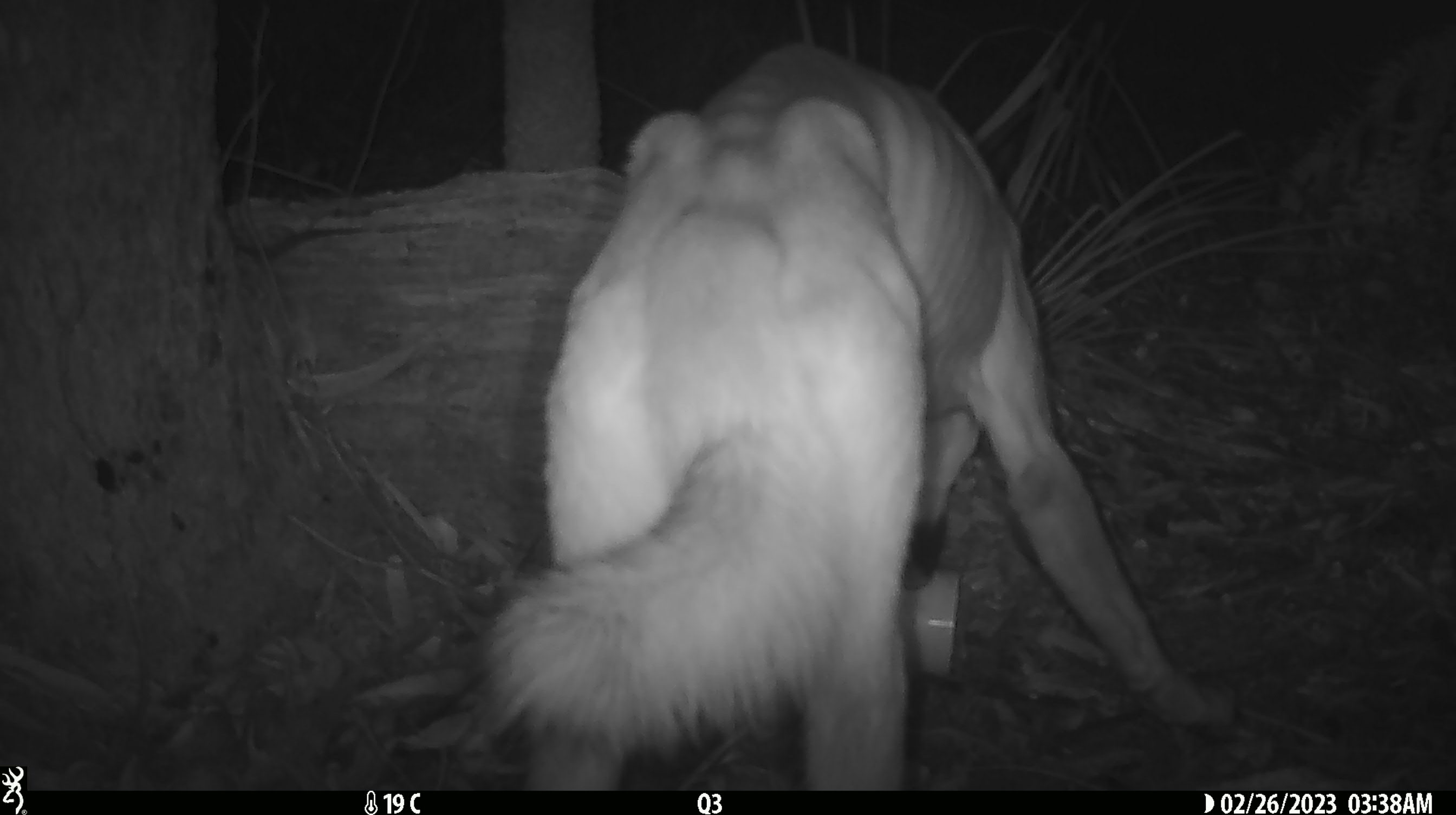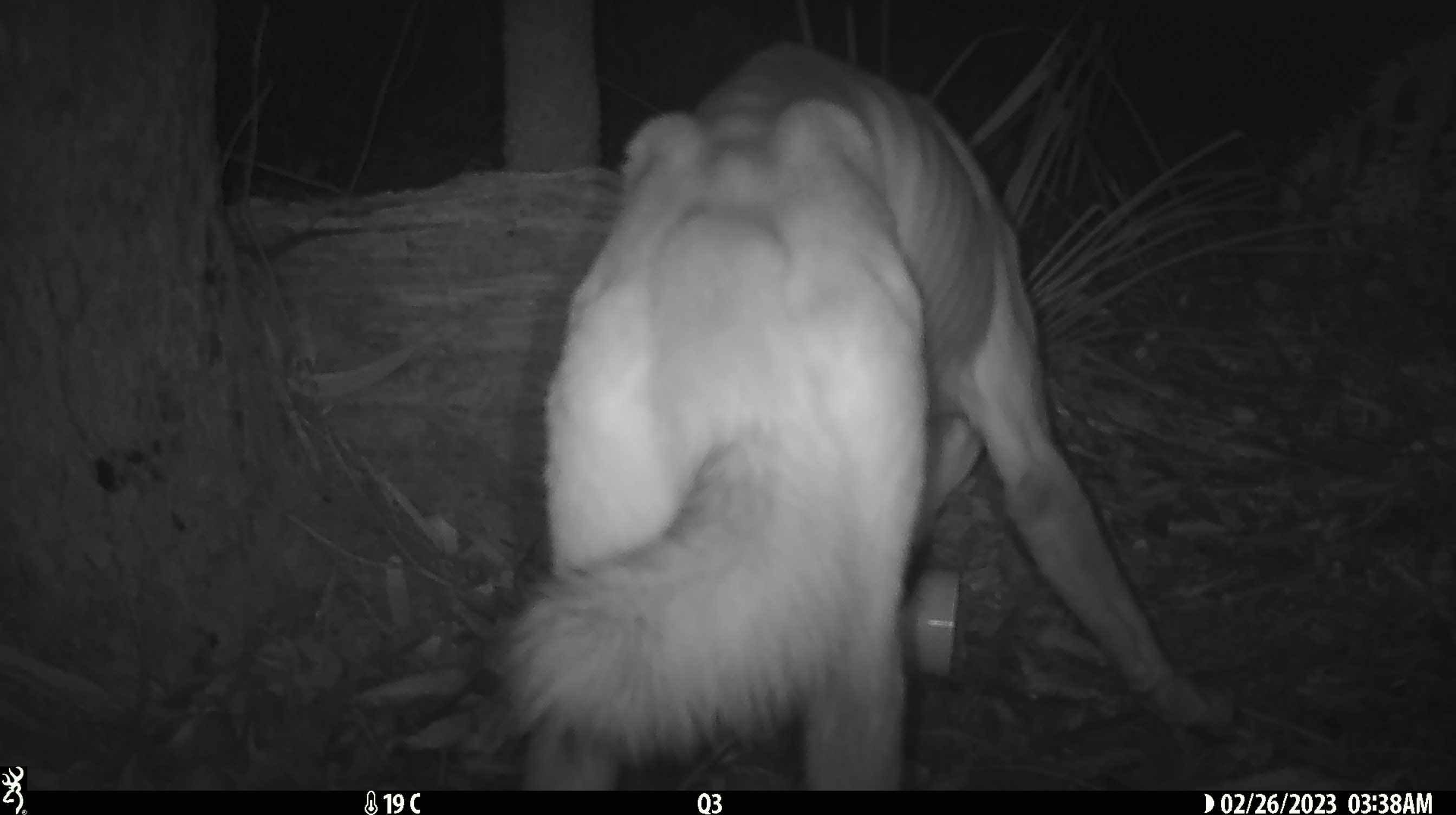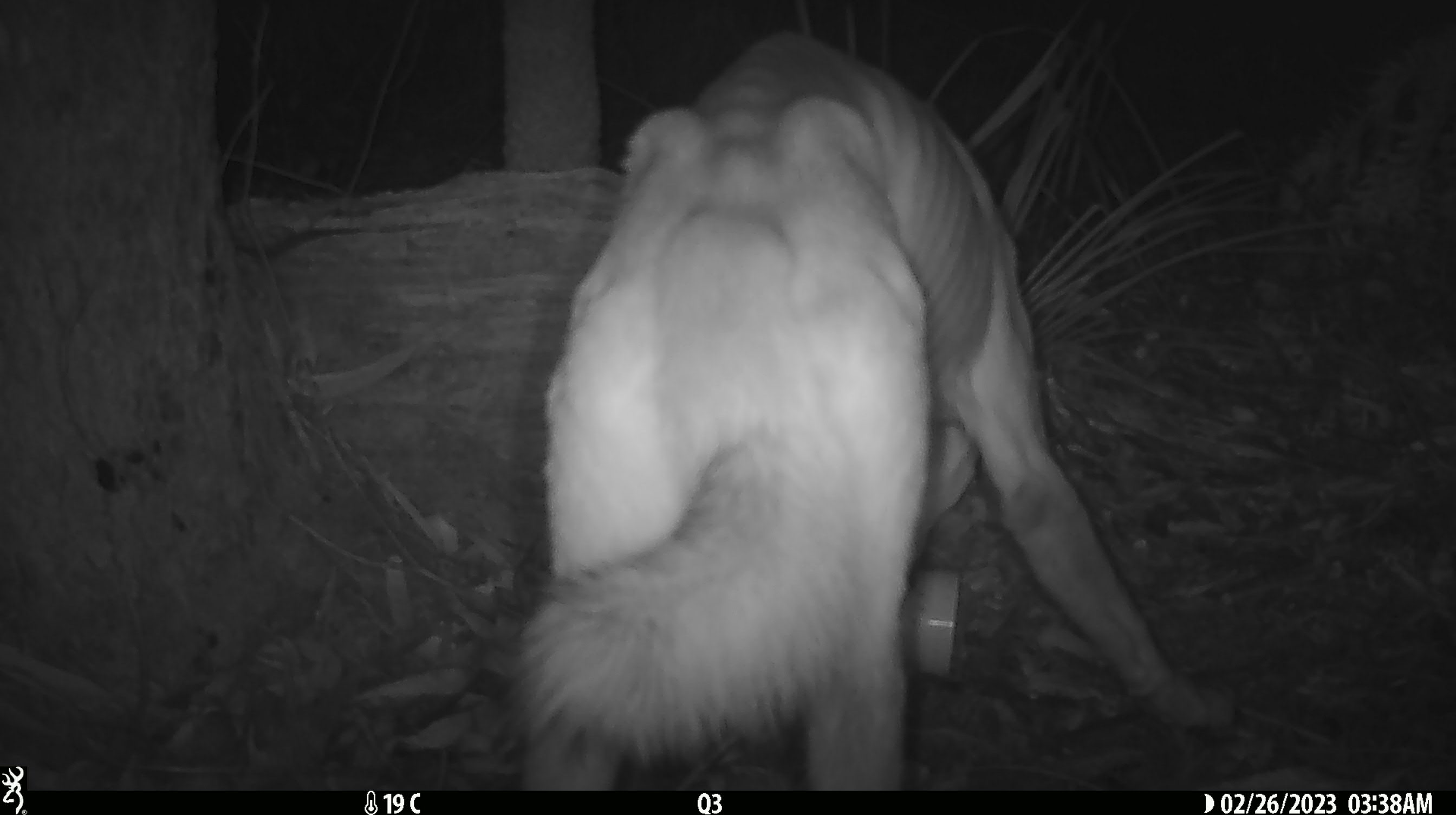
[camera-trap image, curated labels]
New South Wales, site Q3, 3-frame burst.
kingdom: Animalia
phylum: Chordata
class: Mammalia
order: Carnivora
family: Canidae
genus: Canis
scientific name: Canis familiaris dingo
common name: dingo